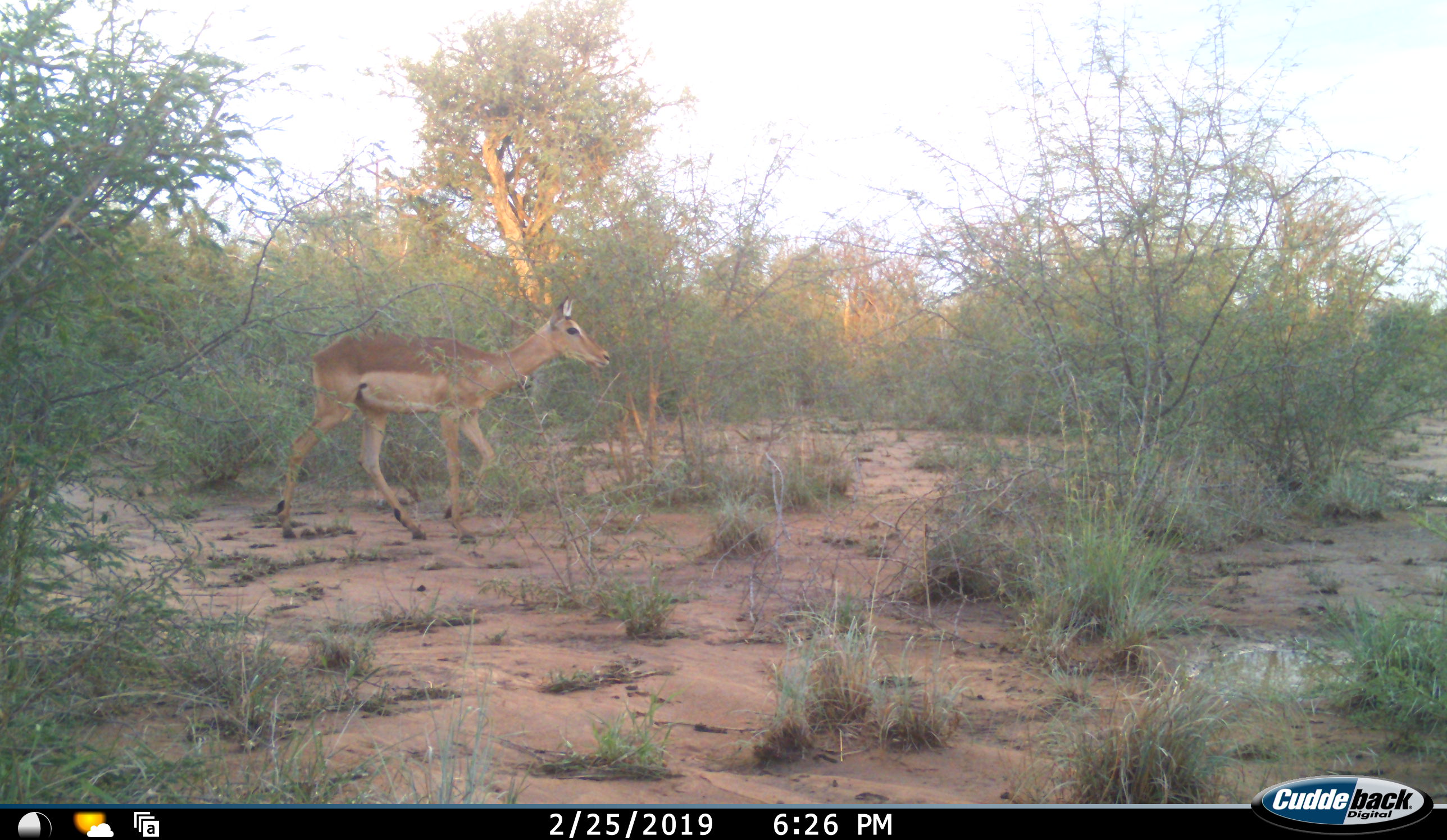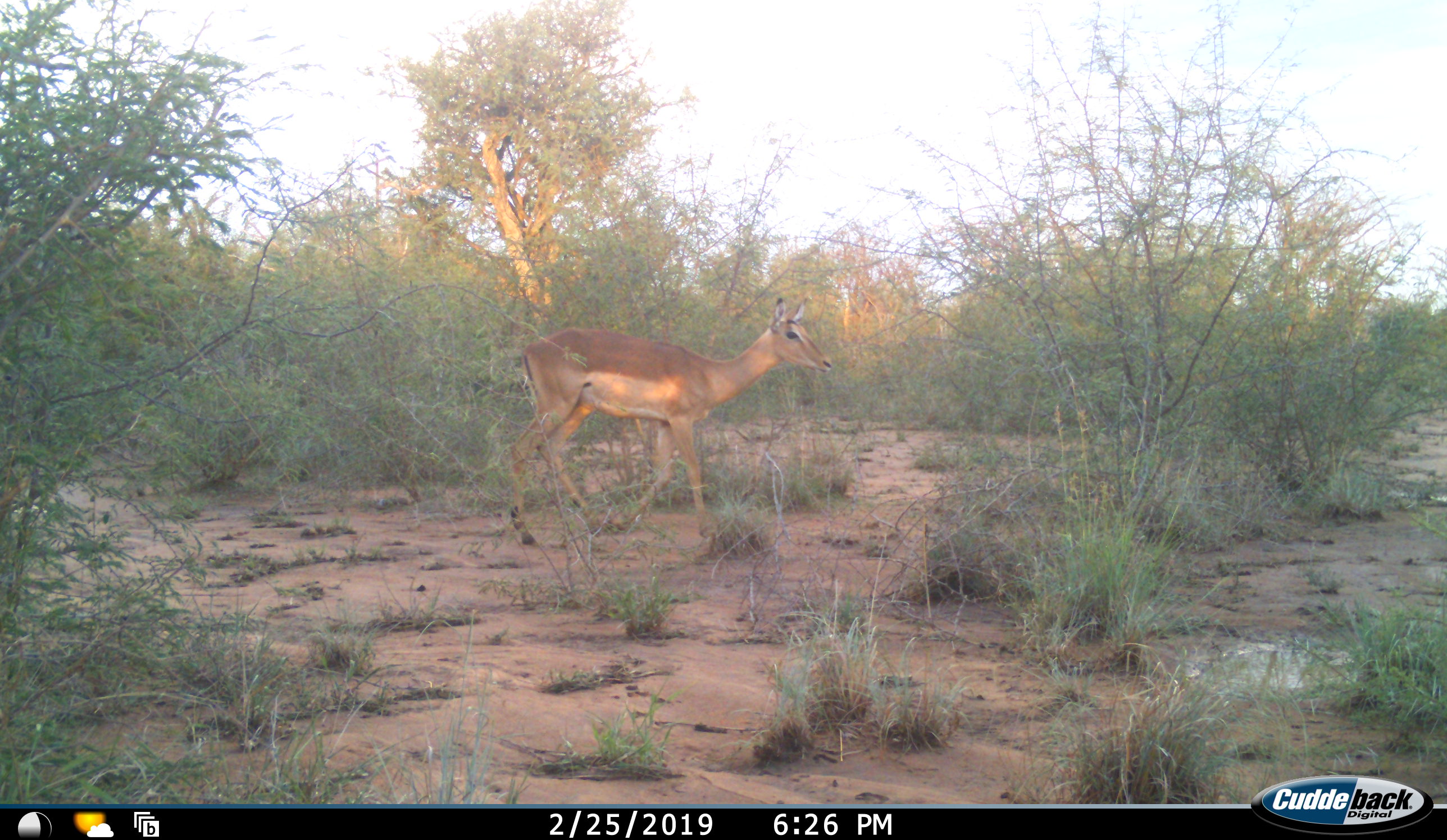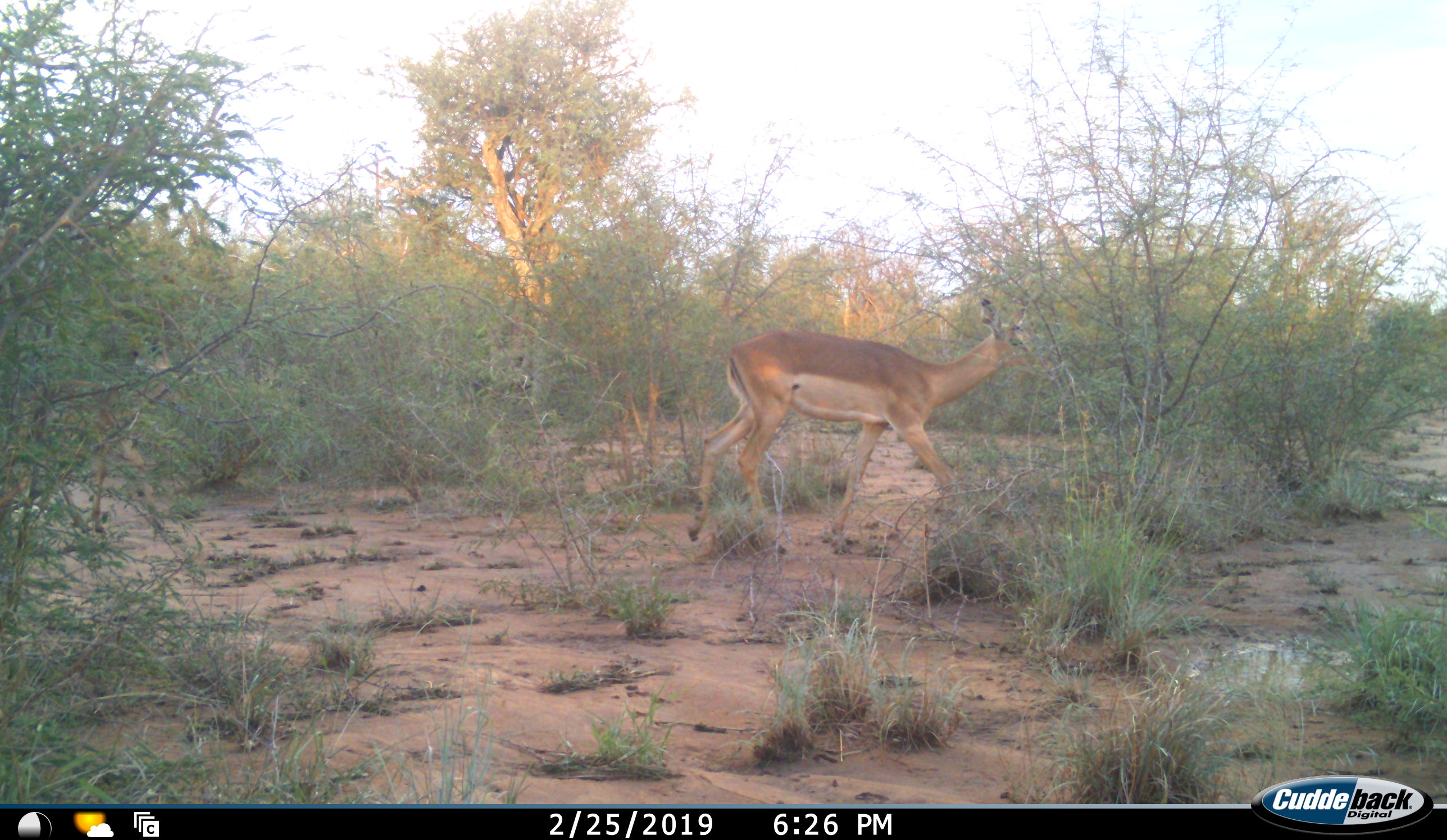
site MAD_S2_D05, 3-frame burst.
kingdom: Animalia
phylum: Chordata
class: Mammalia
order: Artiodactyla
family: Bovidae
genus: Aepyceros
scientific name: Aepyceros melampus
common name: impala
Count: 2.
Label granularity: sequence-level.